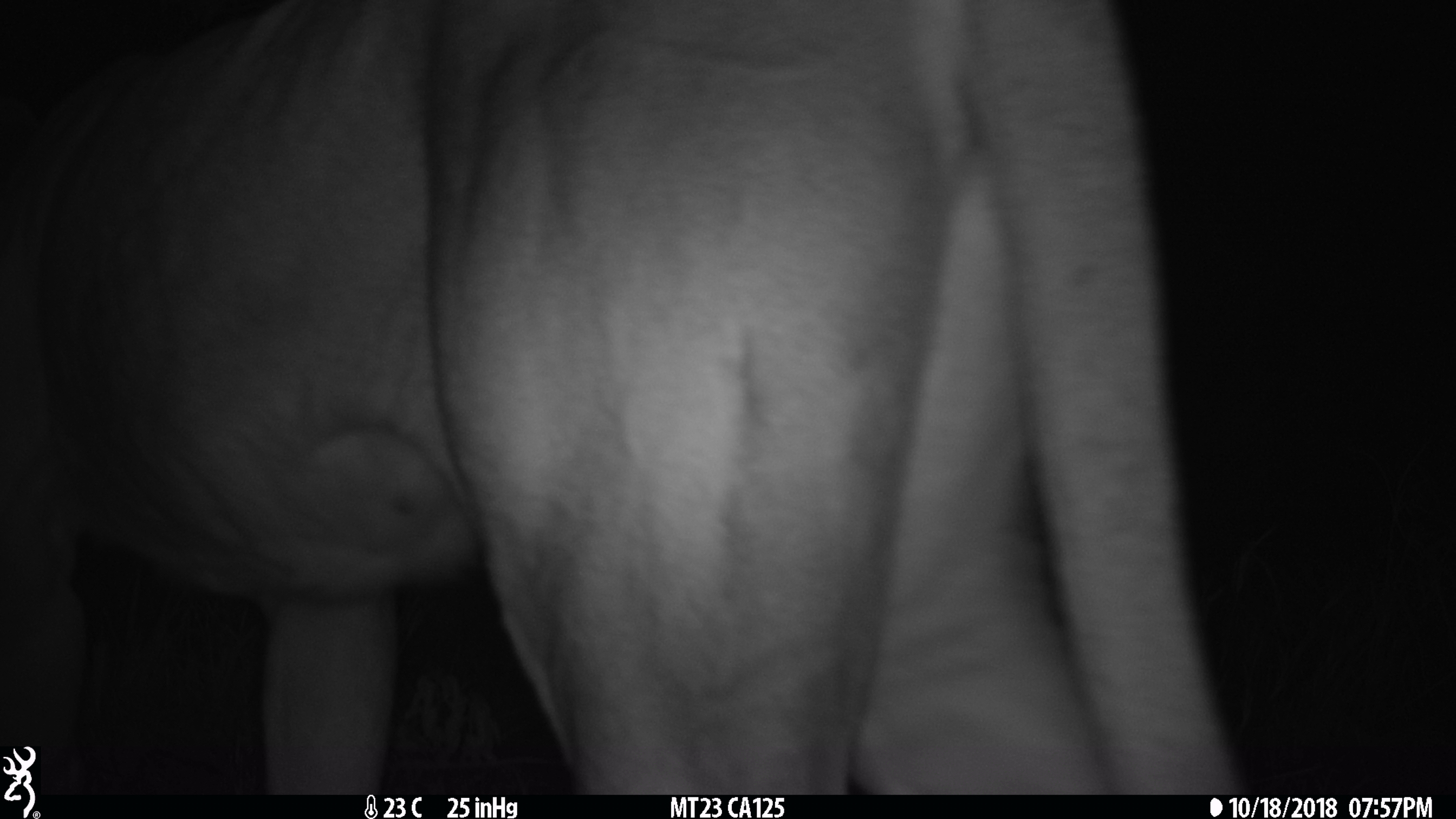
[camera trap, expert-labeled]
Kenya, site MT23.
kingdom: Animalia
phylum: Chordata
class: Mammalia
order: Carnivora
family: Felidae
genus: Panthera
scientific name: Panthera leo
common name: lion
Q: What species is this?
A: Lion (Panthera leo).